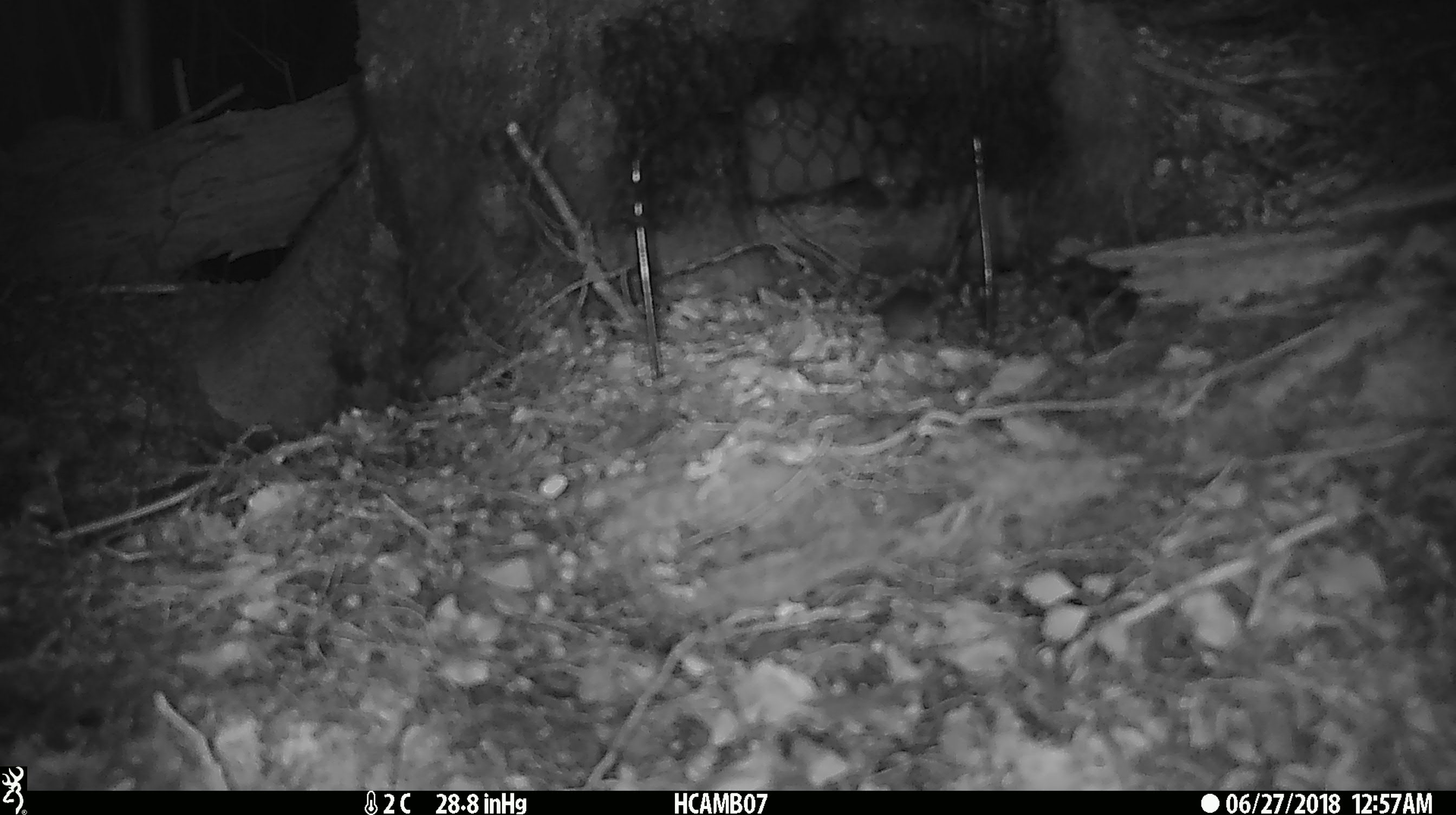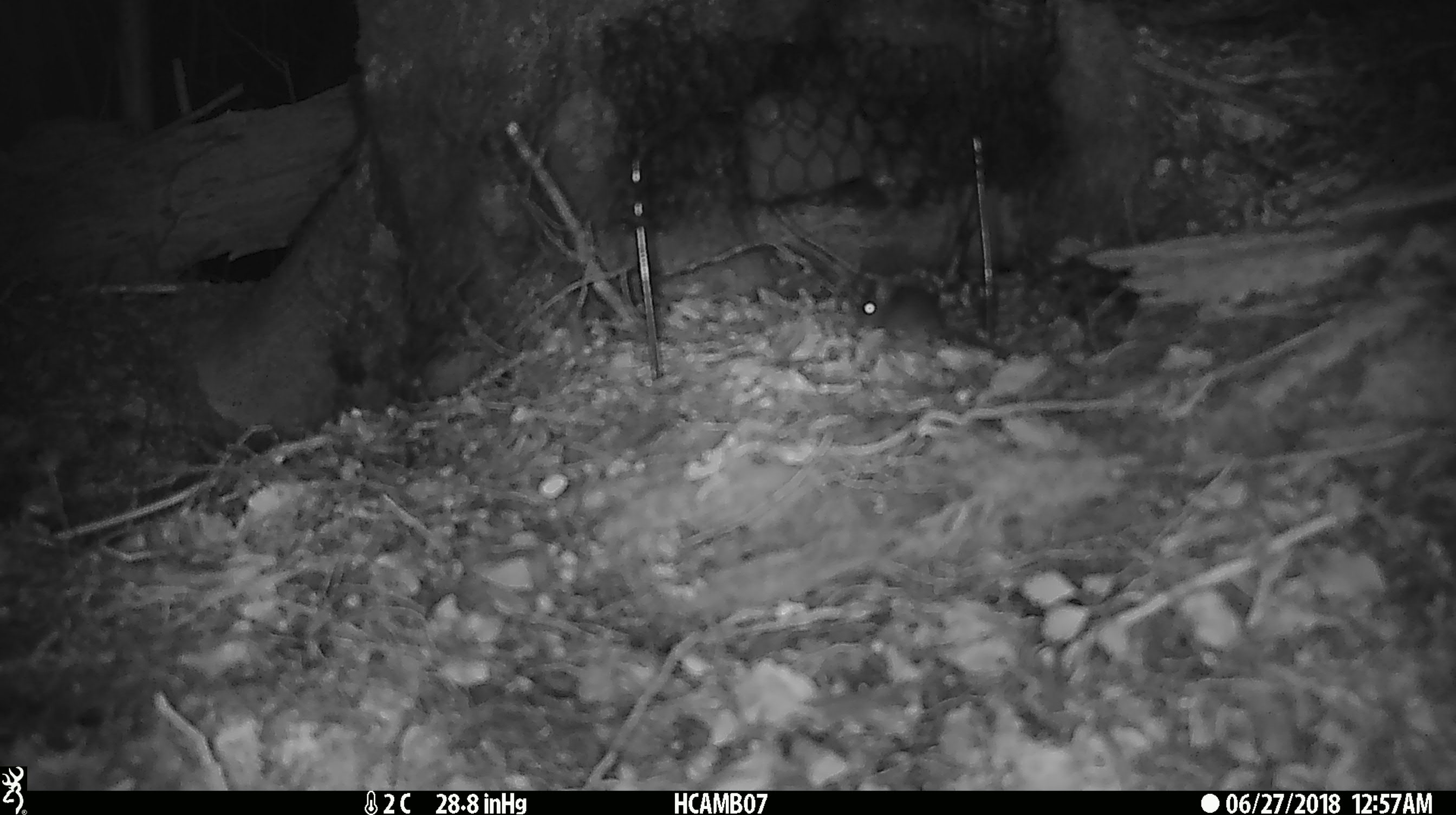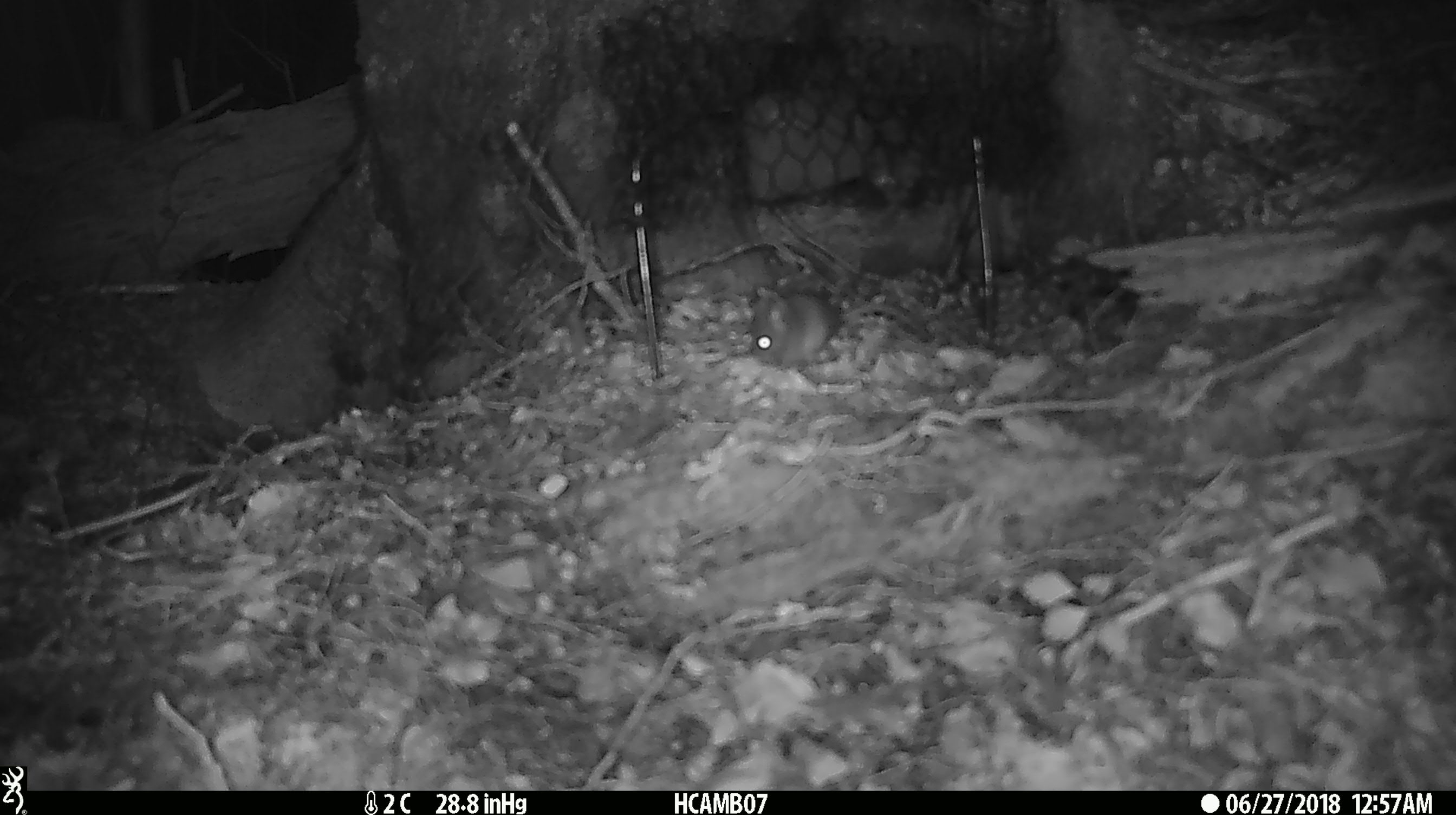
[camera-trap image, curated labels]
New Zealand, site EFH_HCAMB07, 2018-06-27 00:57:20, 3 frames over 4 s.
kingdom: Animalia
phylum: Chordata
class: Mammalia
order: Rodentia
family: Muridae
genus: Mus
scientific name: Mus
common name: mouse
Mouse (Mus).